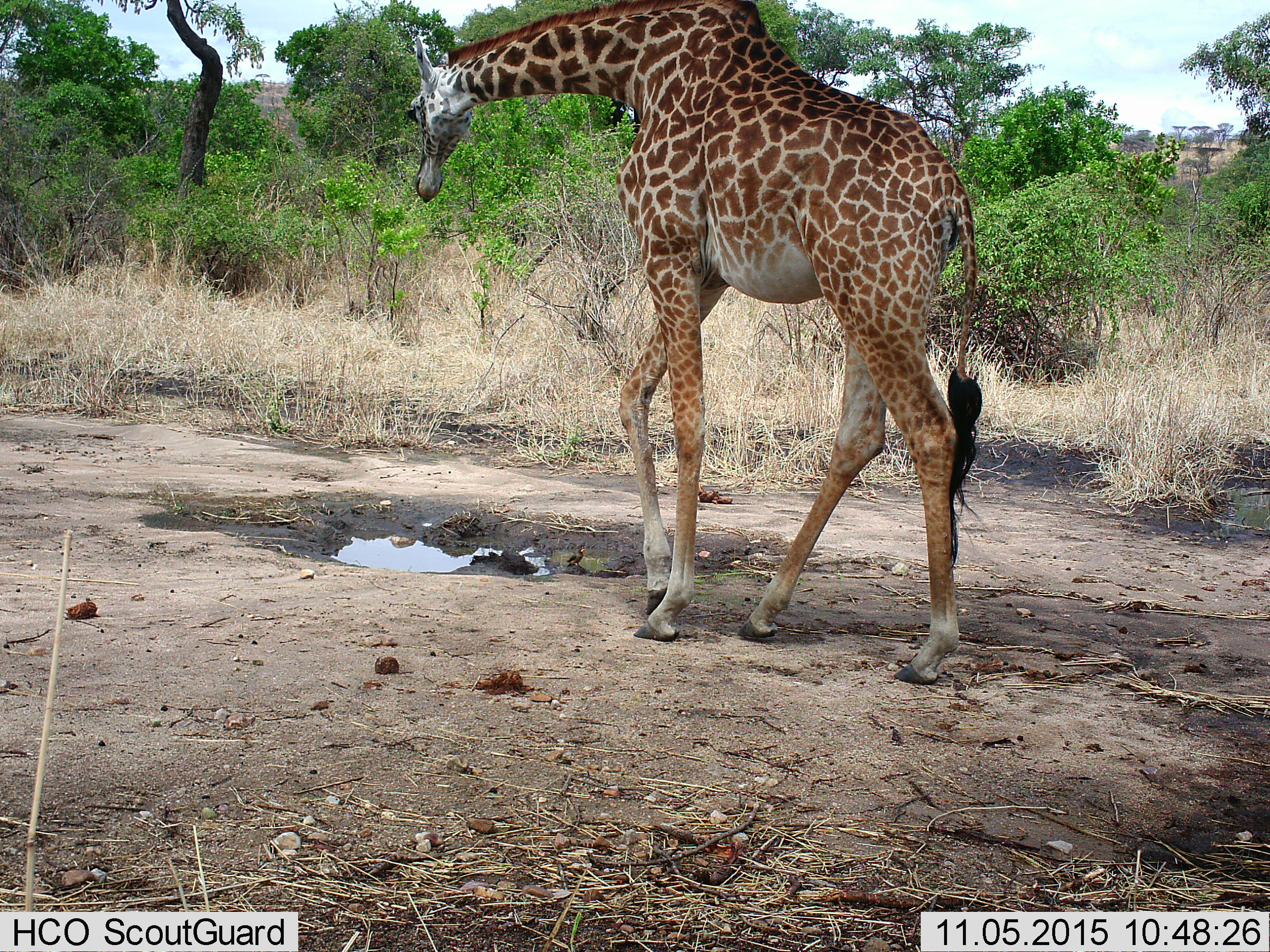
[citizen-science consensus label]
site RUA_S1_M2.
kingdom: Animalia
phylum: Chordata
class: Mammalia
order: Artiodactyla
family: Giraffidae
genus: Giraffa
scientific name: Giraffa camelopardalis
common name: giraffe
Giraffe (Giraffa camelopardalis), count 1. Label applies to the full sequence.